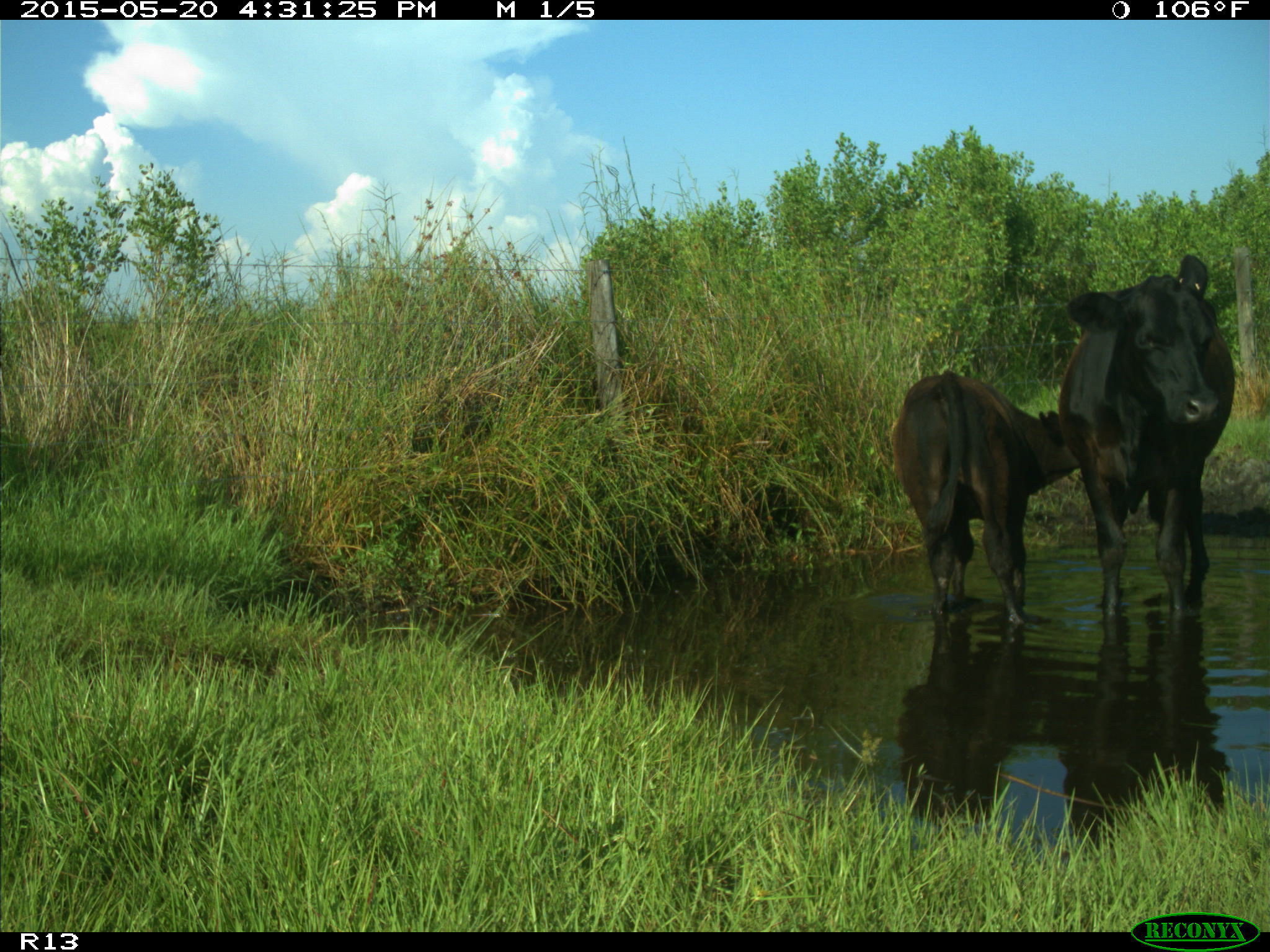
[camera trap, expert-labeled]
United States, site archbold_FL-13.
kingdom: Animalia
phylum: Chordata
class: Mammalia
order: Artiodactyla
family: Bovidae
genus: Bos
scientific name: Bos taurus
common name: domestic cow